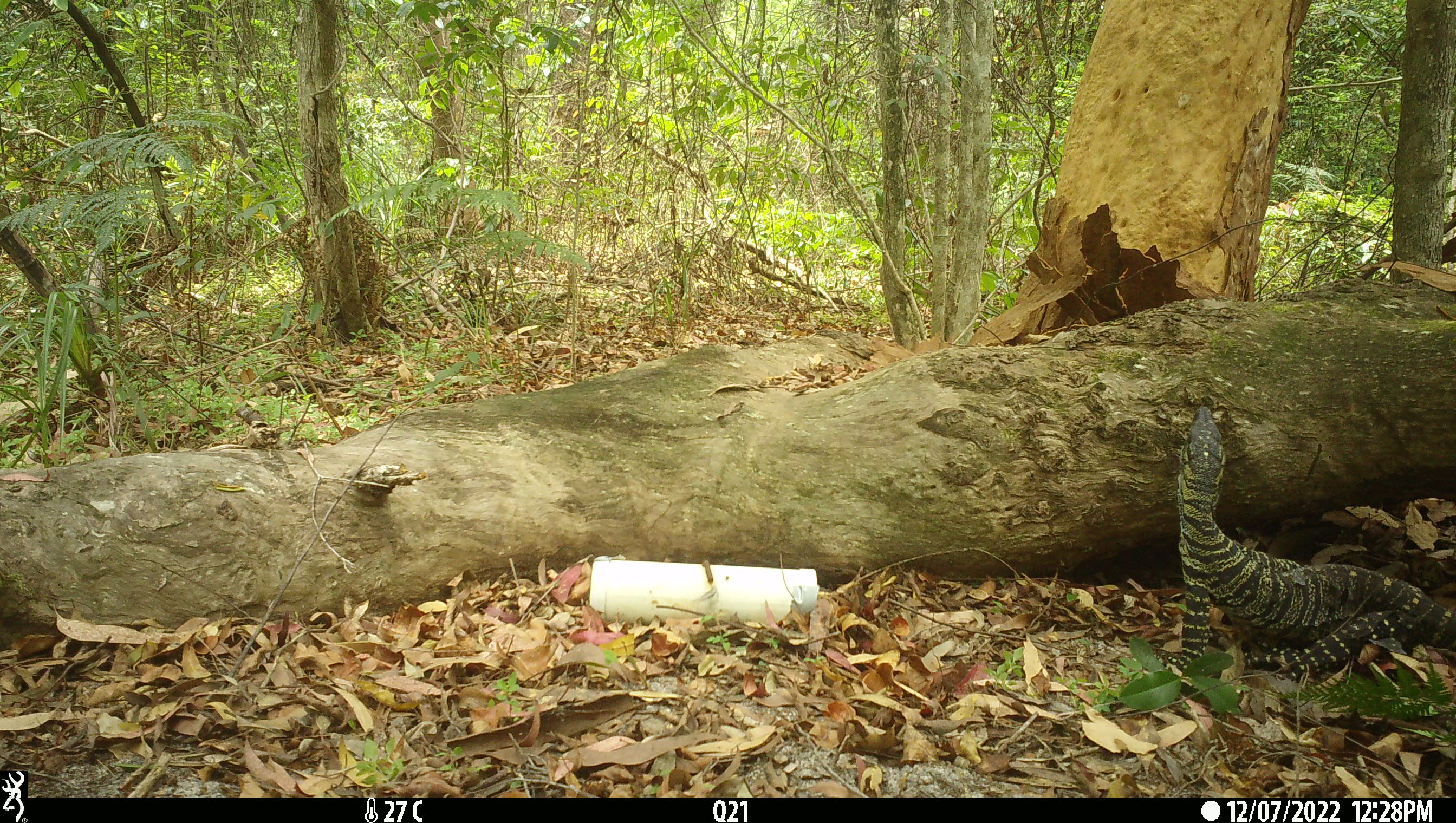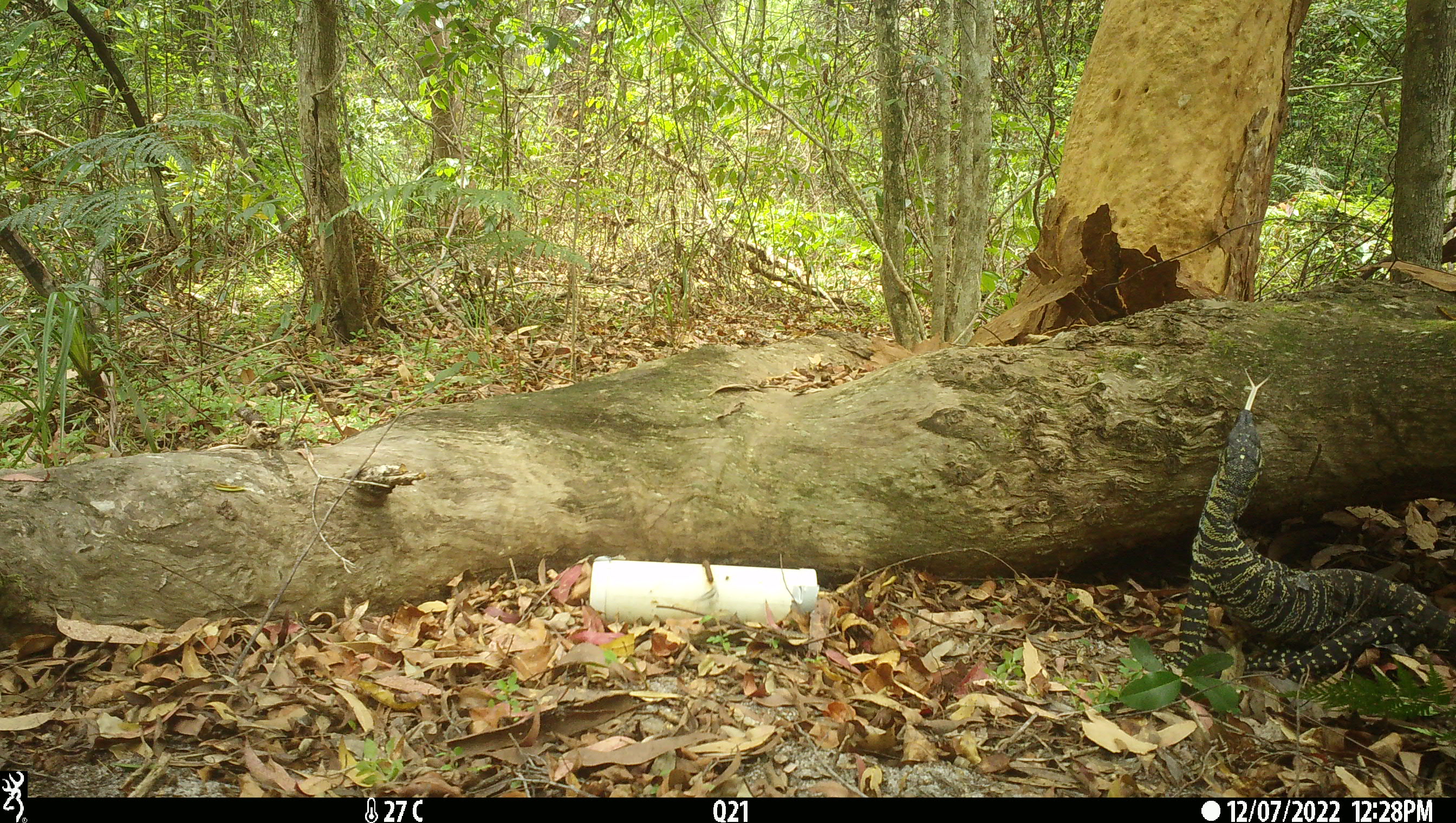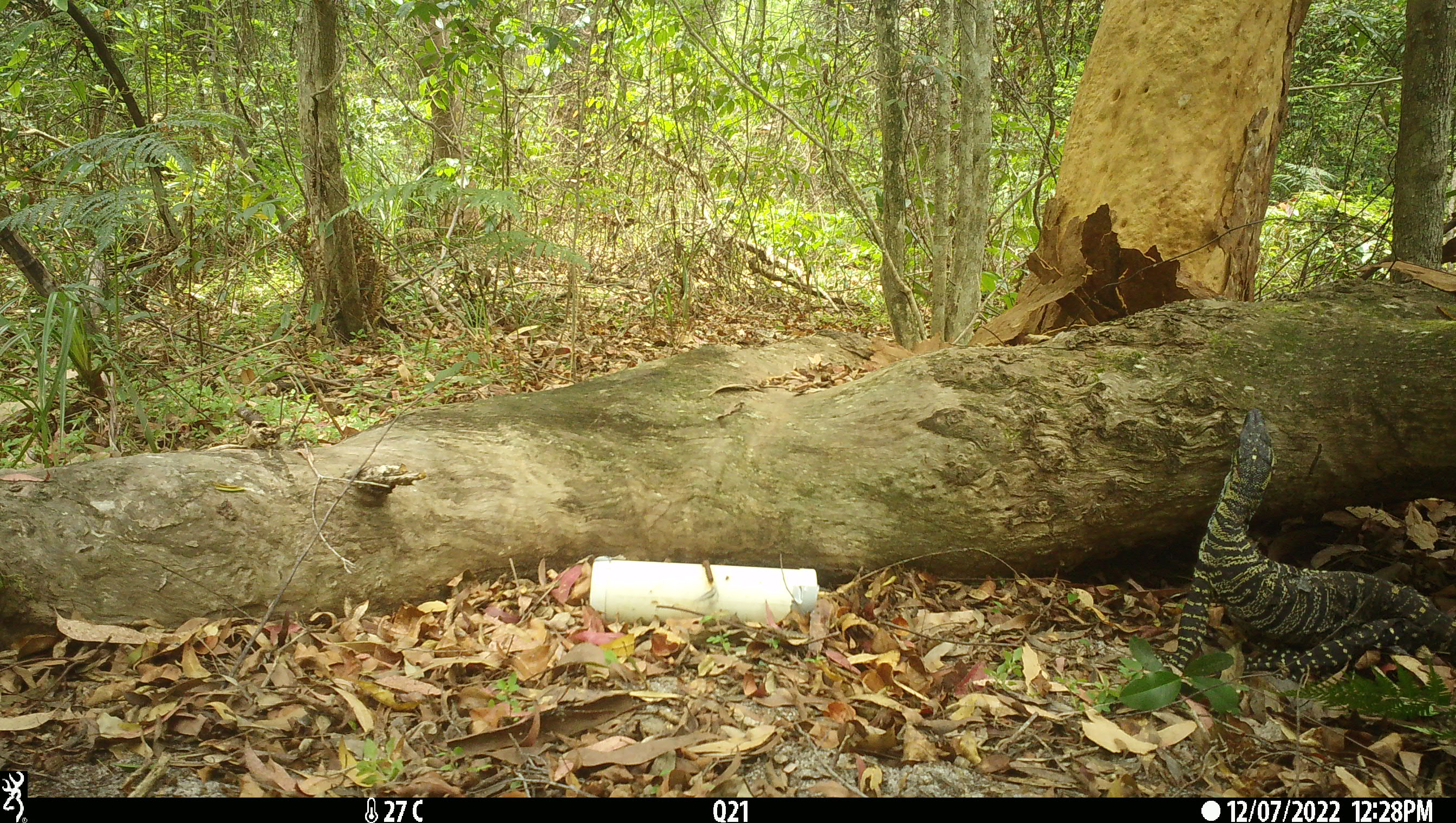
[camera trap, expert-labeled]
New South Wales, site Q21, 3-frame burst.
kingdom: Animalia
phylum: Chordata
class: Reptilia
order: Squamata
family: Varanidae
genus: Varanus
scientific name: Varanus varius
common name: lace monitor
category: goanna